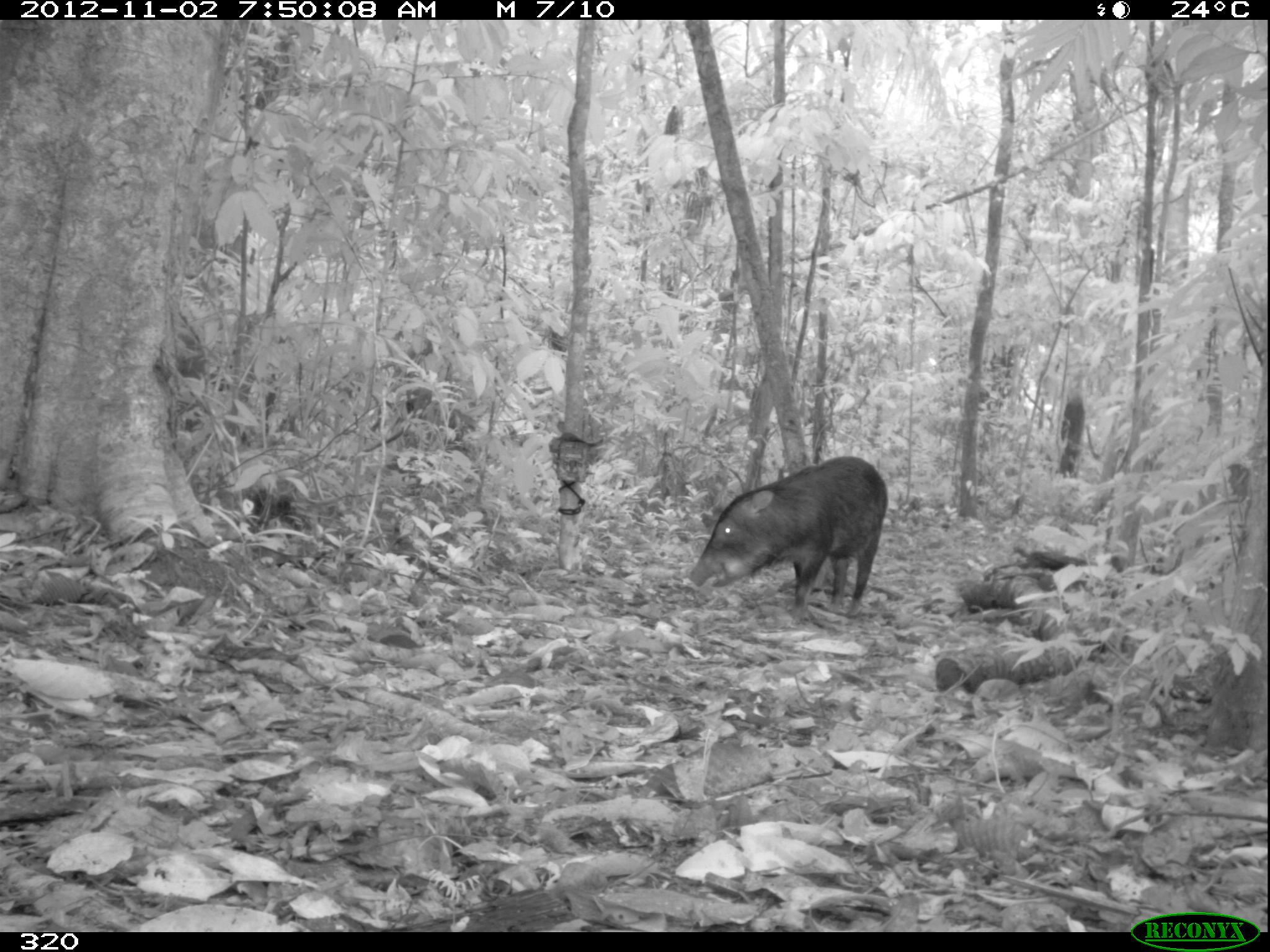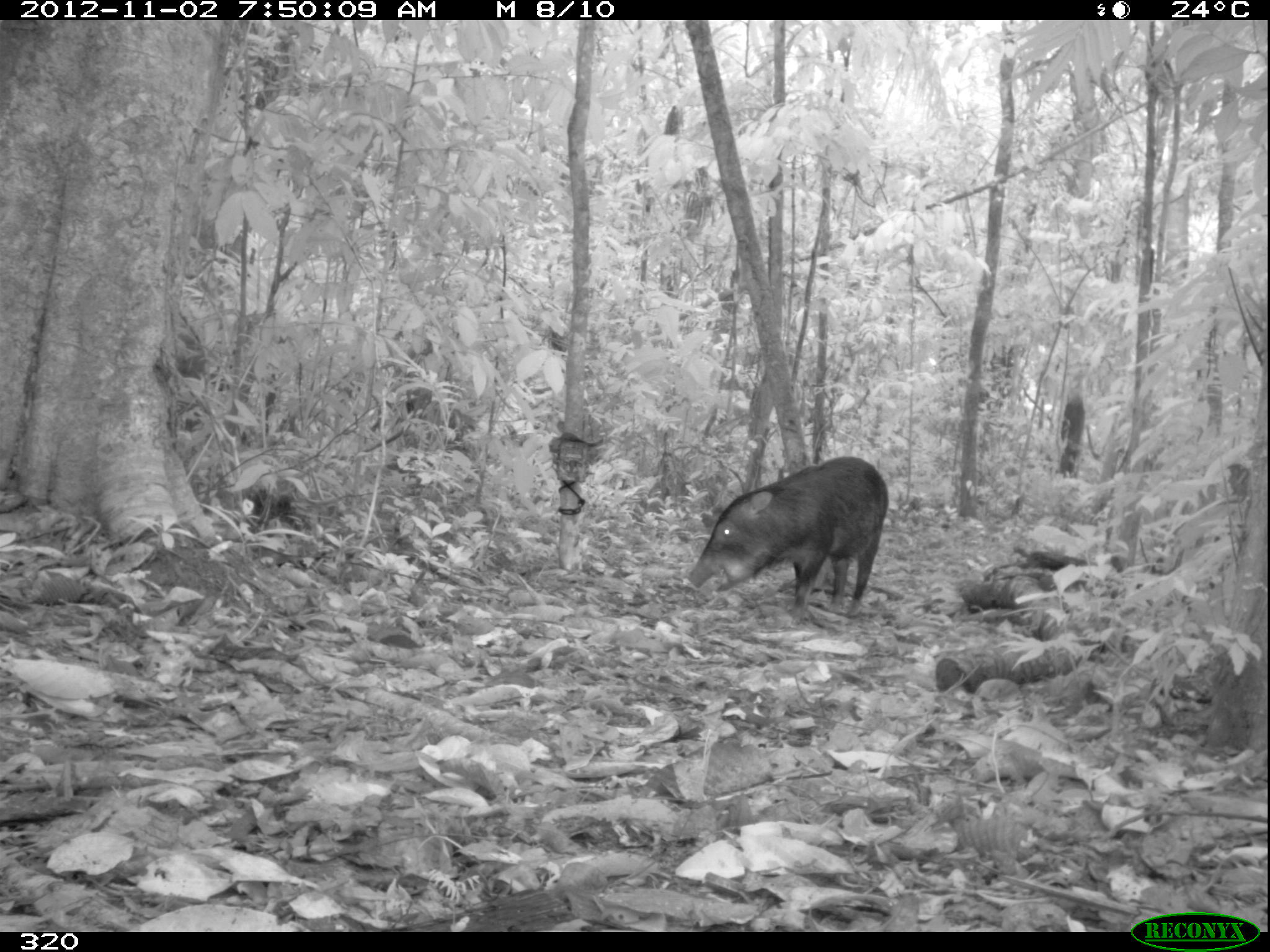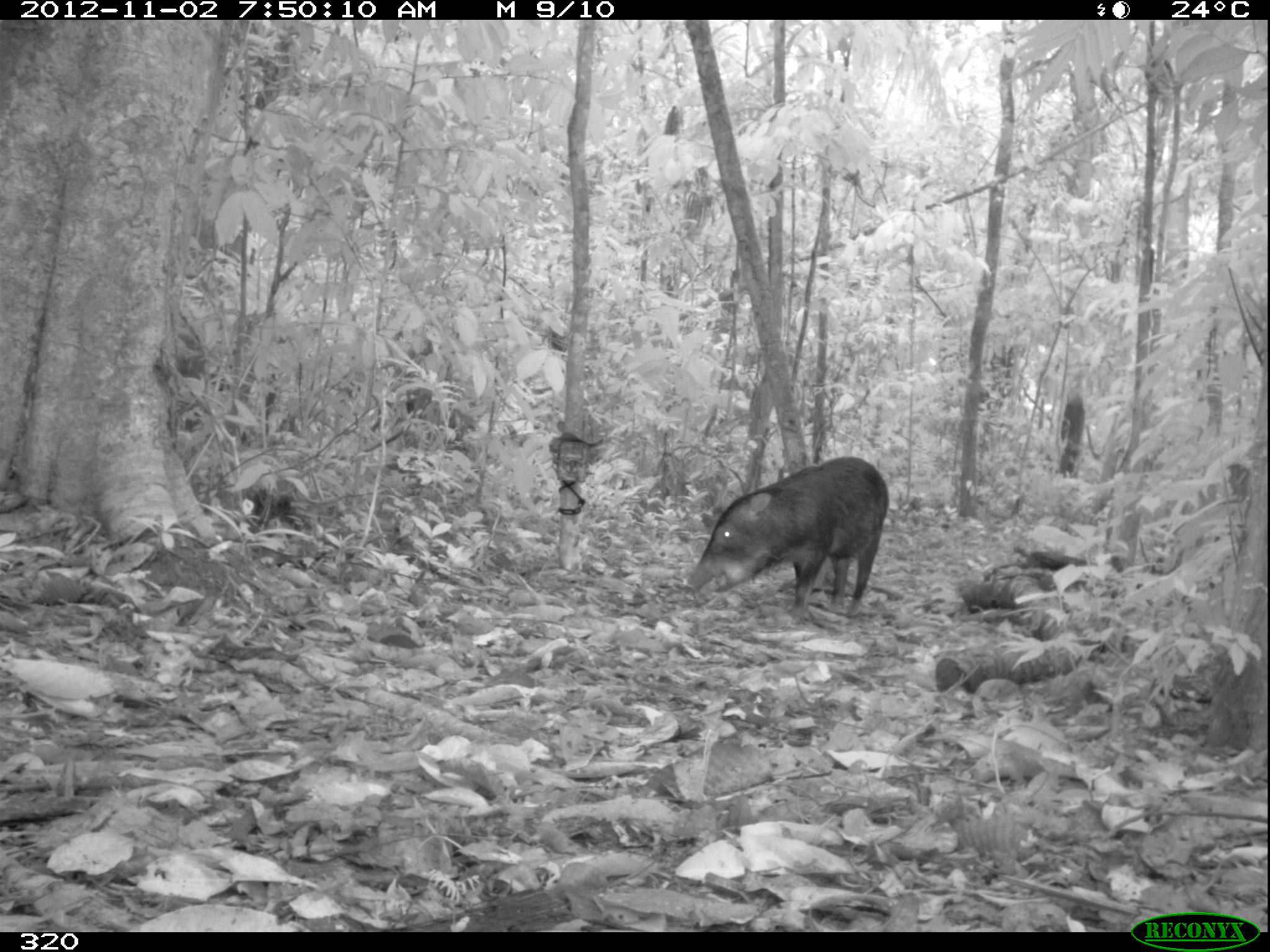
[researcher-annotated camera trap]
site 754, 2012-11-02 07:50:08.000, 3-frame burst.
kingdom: Animalia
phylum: Chordata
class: Mammalia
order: Artiodactyla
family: Tayassuidae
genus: Tayassu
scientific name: Tayassu pecari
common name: white-lipped peccary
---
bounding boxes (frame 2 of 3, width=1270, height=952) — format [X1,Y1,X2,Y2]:
tayassu pecari: [686,456,889,622]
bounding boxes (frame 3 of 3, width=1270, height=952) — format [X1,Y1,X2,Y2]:
tayassu pecari: [684,454,890,625]